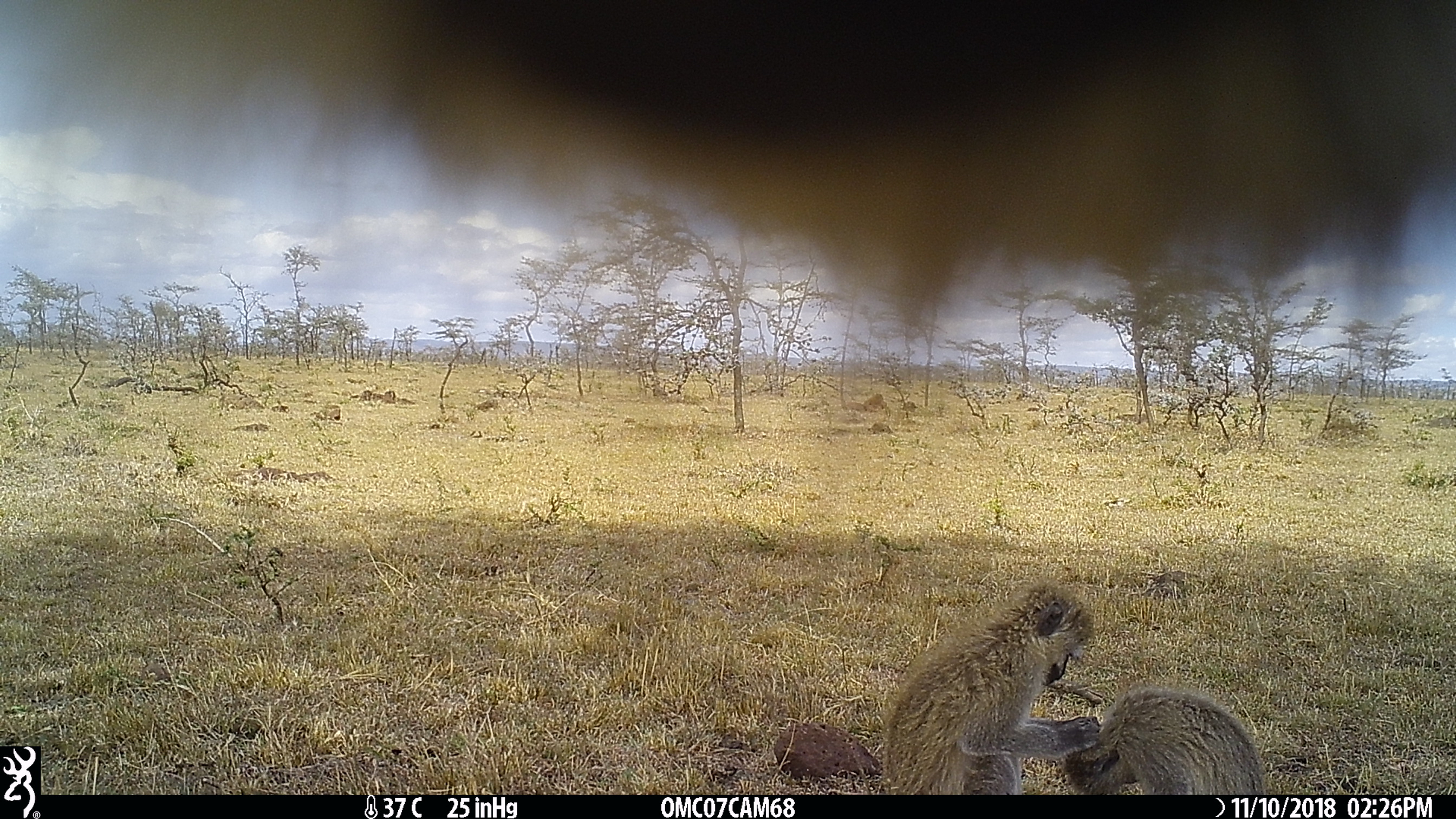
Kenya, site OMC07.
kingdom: Animalia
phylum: Chordata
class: Mammalia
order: Primates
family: Cercopithecidae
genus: Chlorocebus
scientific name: Chlorocebus pygerythrus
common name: vervet monkey